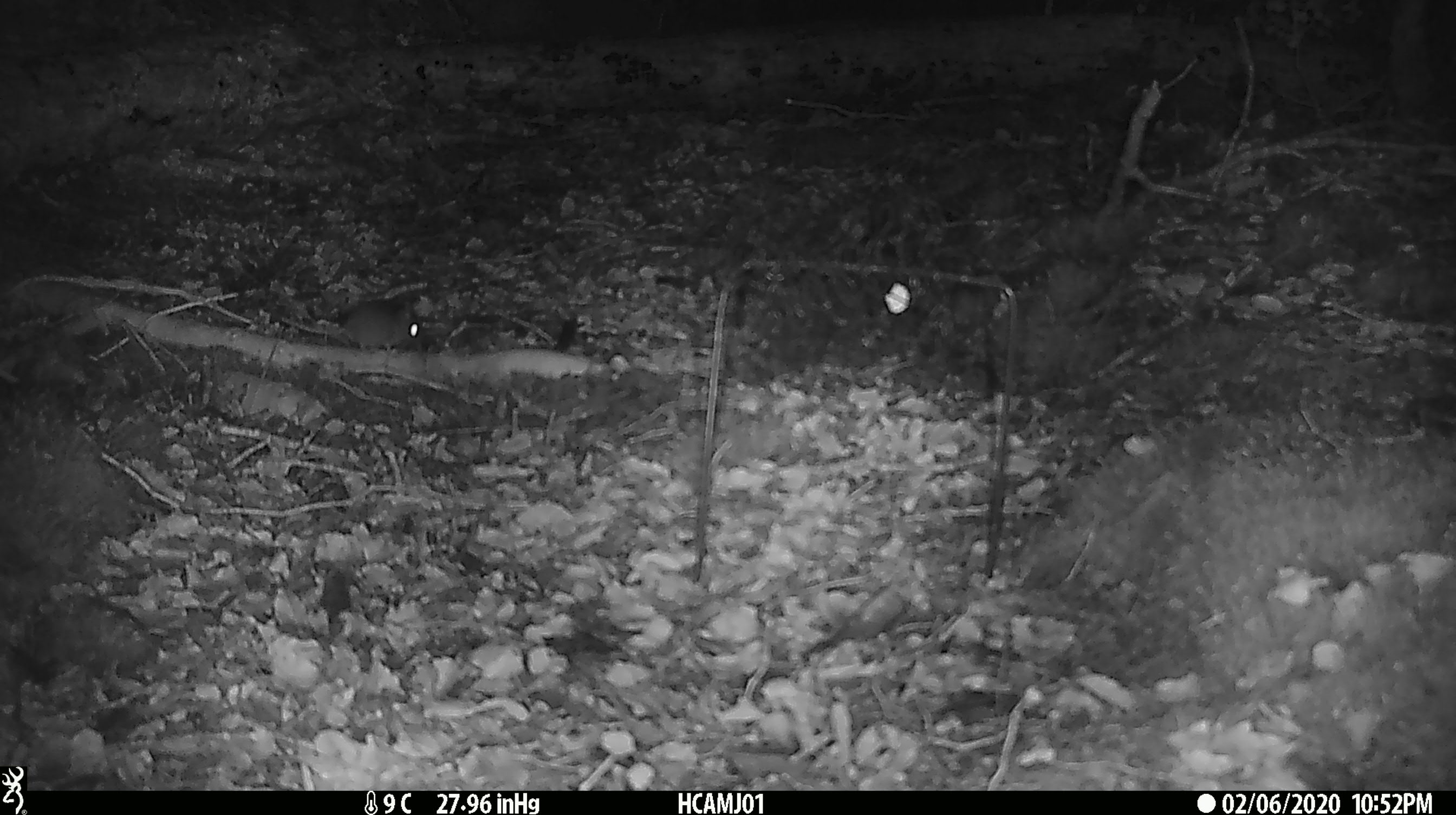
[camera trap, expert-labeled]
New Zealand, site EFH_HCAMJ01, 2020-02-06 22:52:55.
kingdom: Animalia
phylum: Chordata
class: Mammalia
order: Rodentia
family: Muridae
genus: Mus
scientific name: Mus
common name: mouse